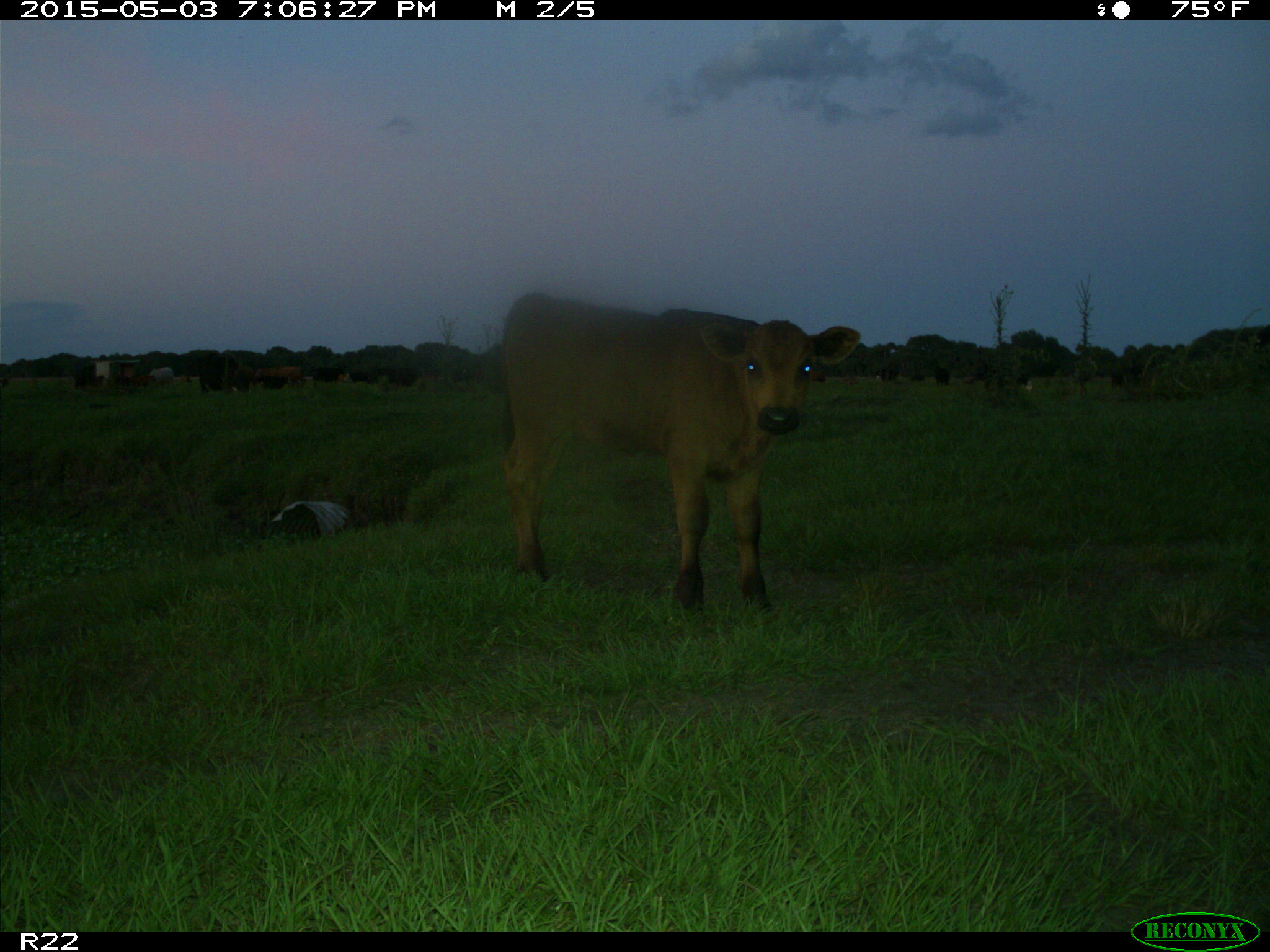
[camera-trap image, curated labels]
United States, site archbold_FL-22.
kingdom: Animalia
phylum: Chordata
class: Mammalia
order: Artiodactyla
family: Bovidae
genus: Bos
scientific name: Bos taurus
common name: domestic cow